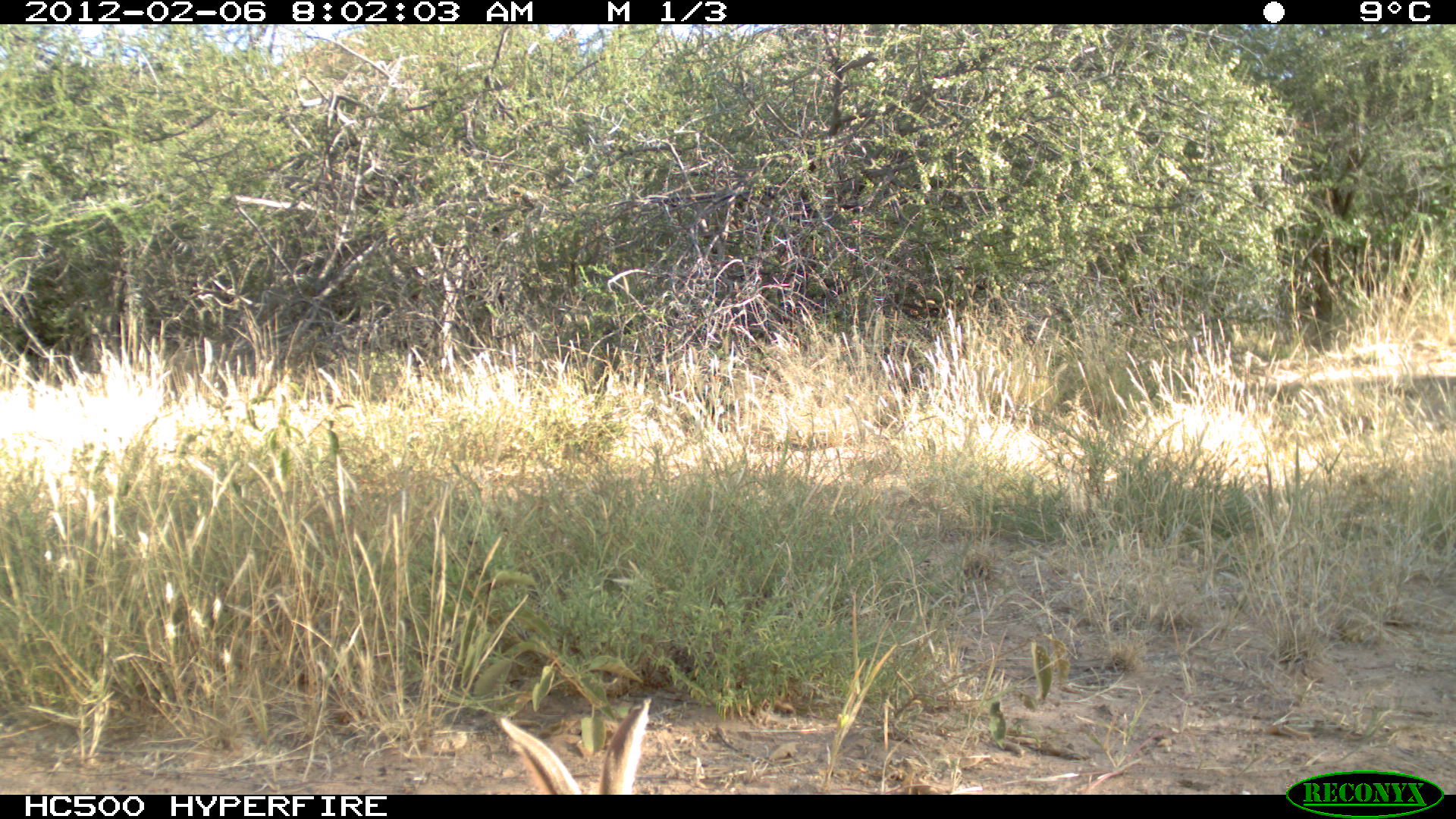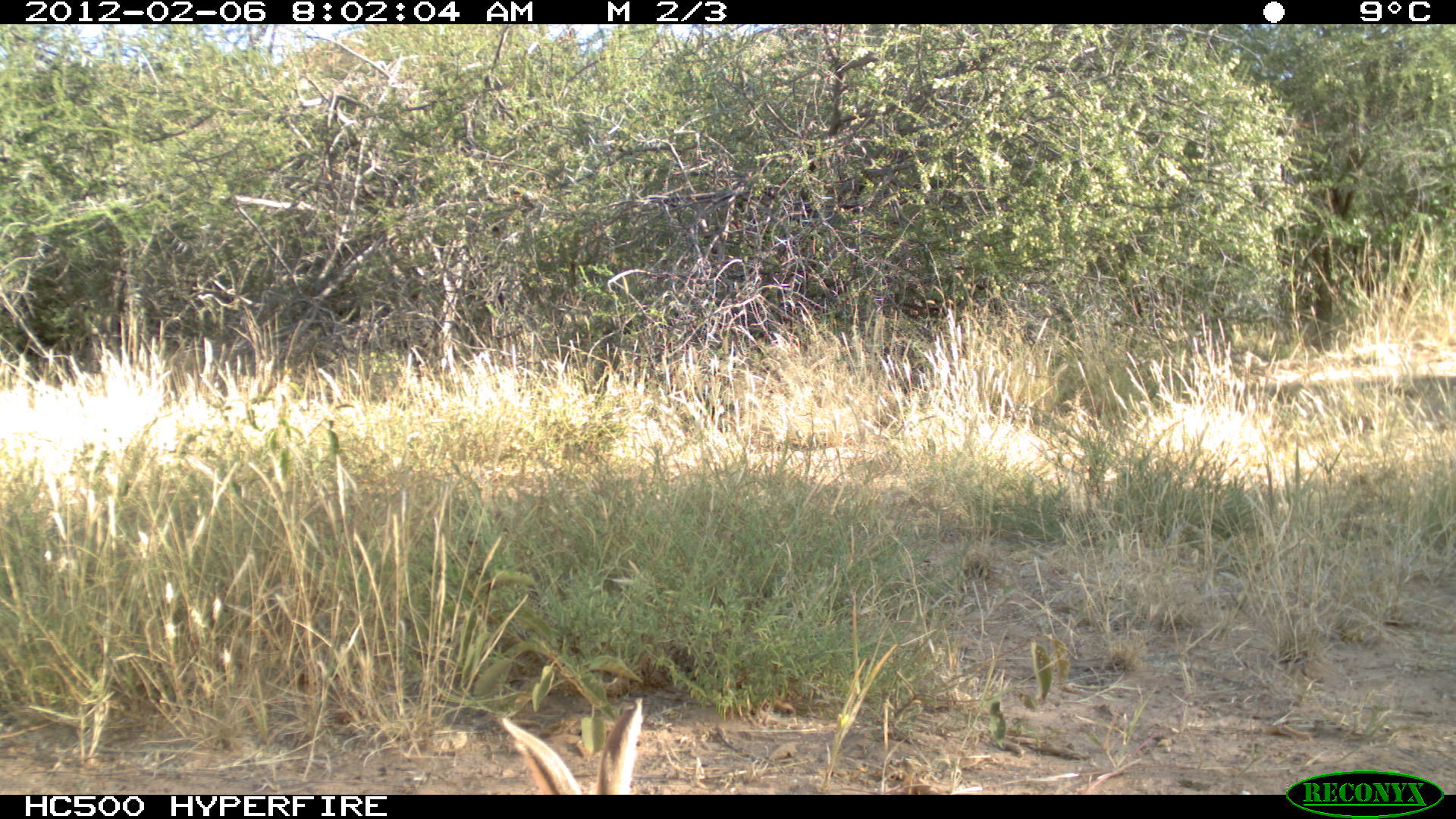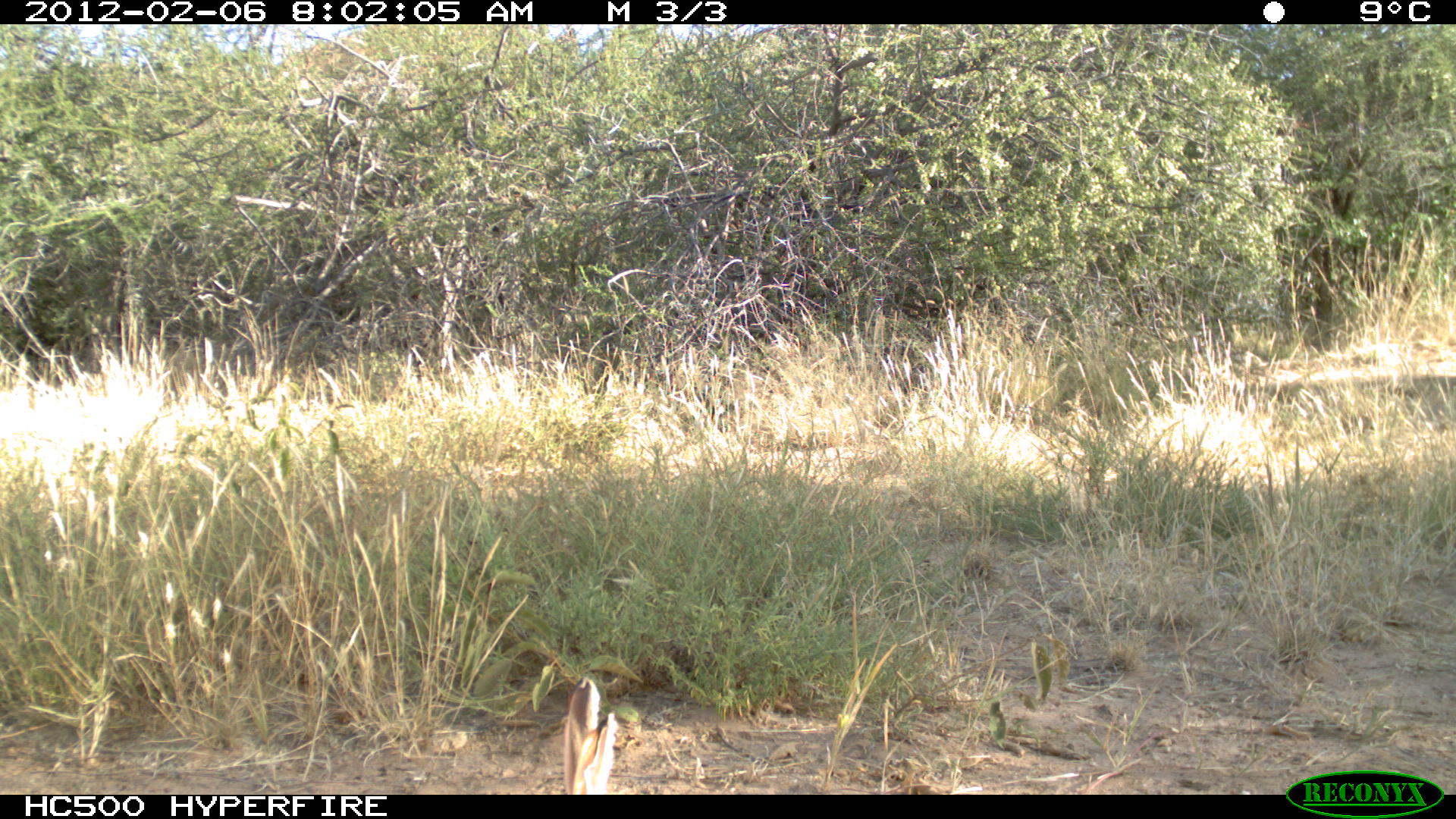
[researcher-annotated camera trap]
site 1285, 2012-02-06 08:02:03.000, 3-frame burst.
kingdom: Animalia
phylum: Chordata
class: Mammalia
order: Lagomorpha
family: Leporidae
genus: Lepus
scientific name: Lepus saxatilis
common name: scrub hare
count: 1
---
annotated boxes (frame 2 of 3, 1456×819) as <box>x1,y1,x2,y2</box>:
lepus saxatilis: <box>494,694,649,793</box>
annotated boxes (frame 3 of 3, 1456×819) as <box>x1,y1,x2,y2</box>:
lepus saxatilis: <box>556,677,619,791</box>